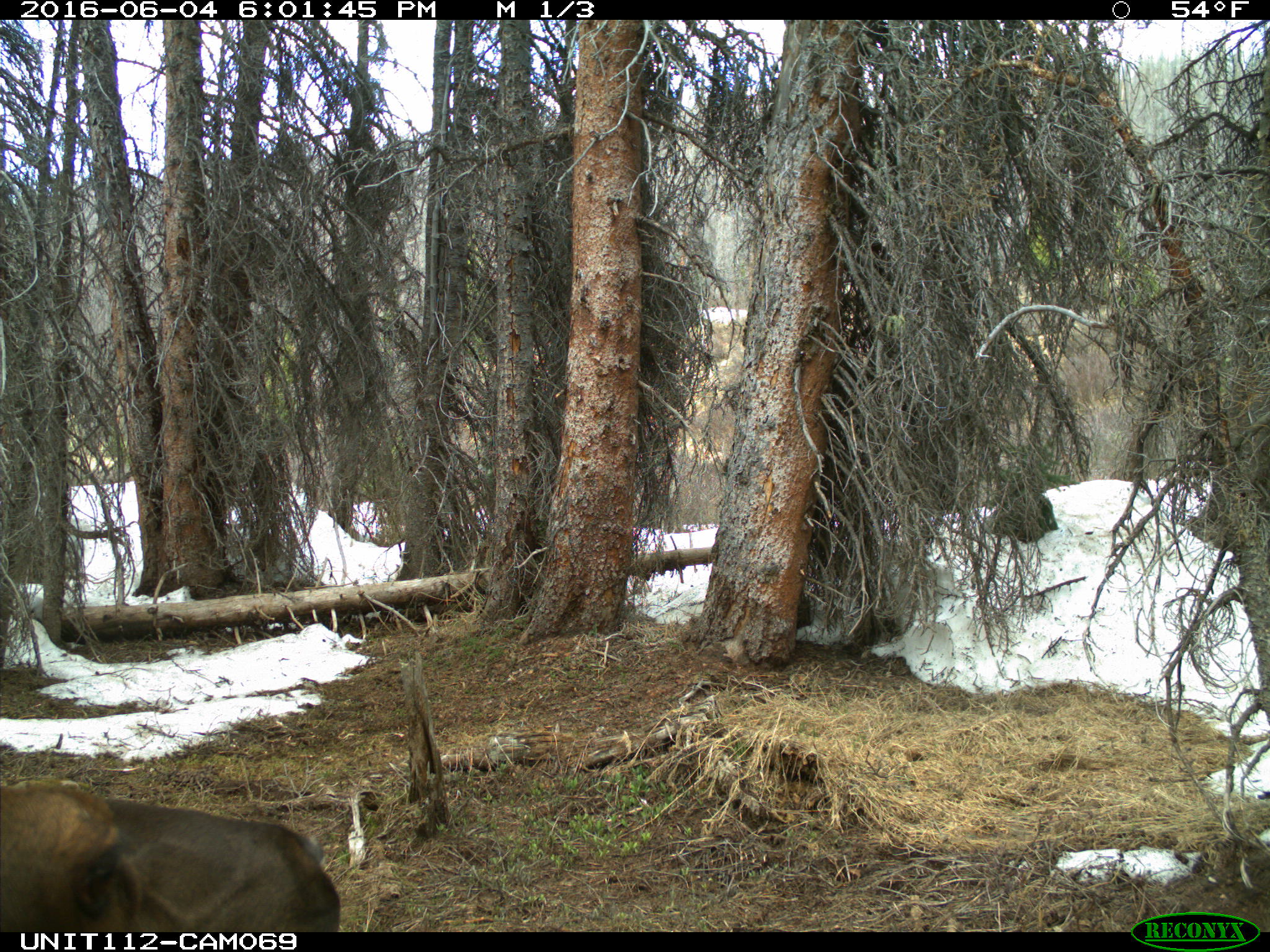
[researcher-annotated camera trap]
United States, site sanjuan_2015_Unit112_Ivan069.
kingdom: Animalia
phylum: Chordata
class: Mammalia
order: Artiodactyla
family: Cervidae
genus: Cervus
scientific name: Cervus elaphus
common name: red deer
Cervus elaphus (red deer).